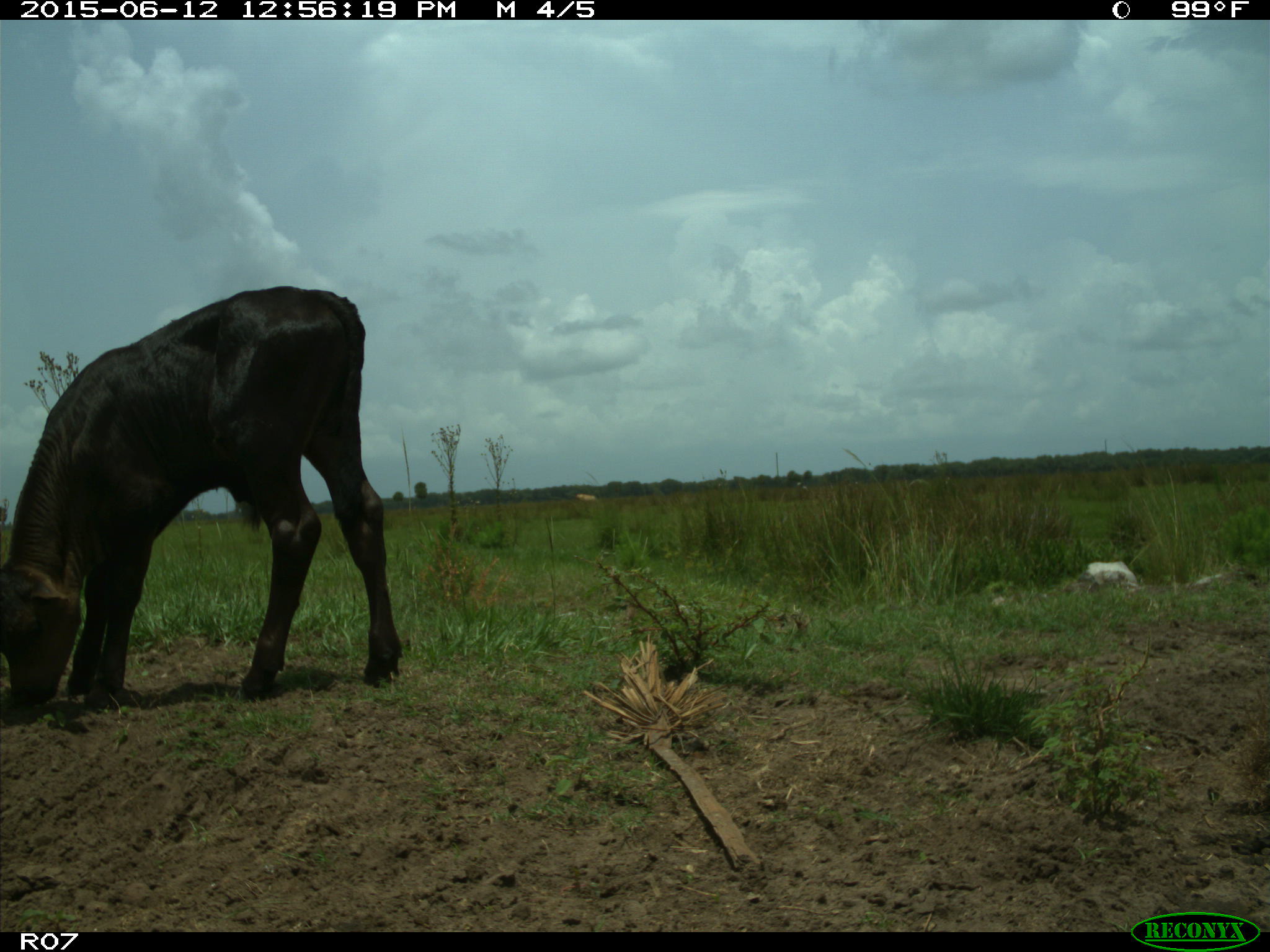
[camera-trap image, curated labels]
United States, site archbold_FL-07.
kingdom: Animalia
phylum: Chordata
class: Mammalia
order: Artiodactyla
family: Bovidae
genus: Bos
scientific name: Bos taurus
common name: domestic cow